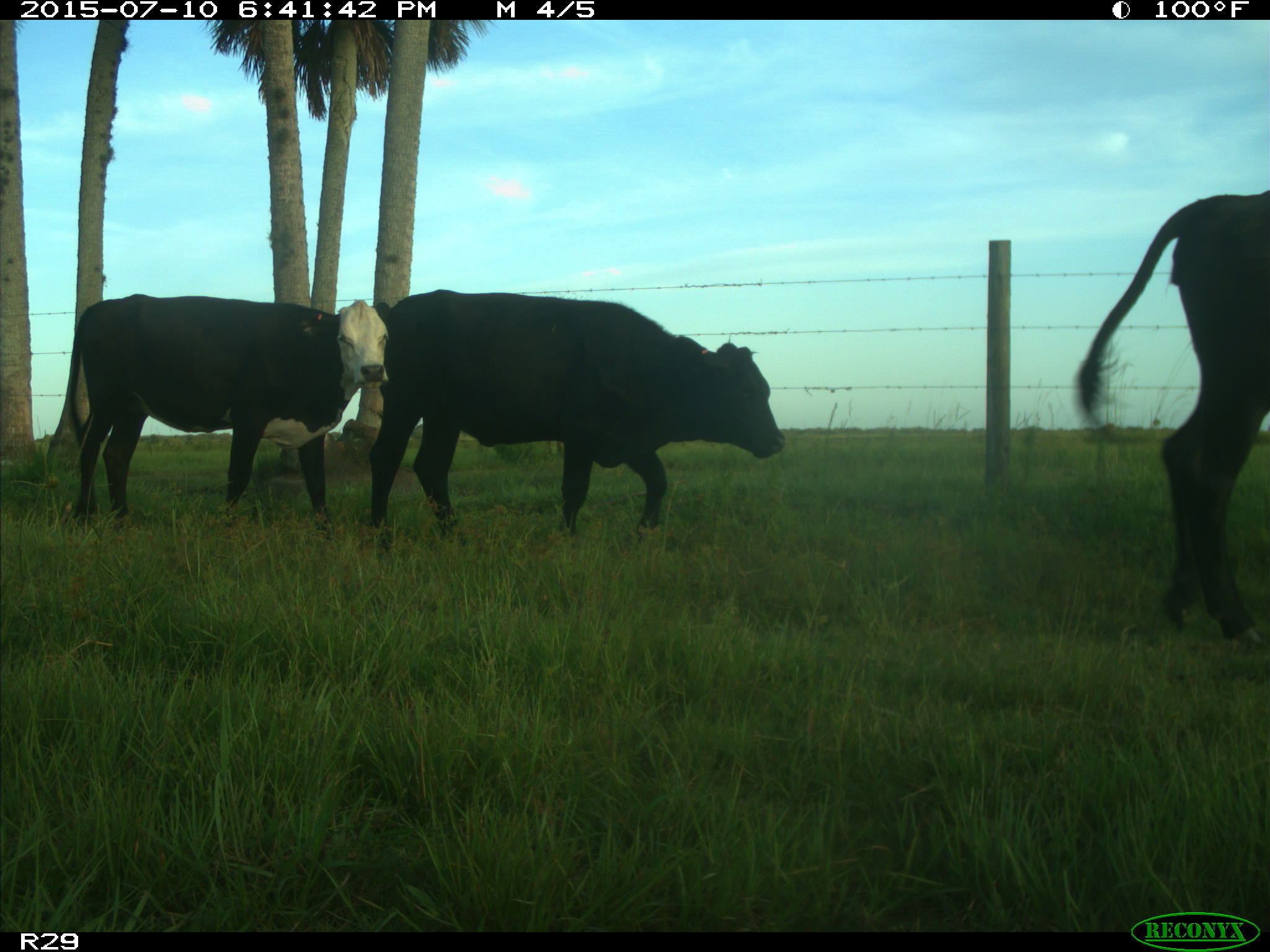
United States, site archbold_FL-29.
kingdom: Animalia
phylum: Chordata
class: Mammalia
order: Artiodactyla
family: Bovidae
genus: Bos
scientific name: Bos taurus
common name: domestic cow